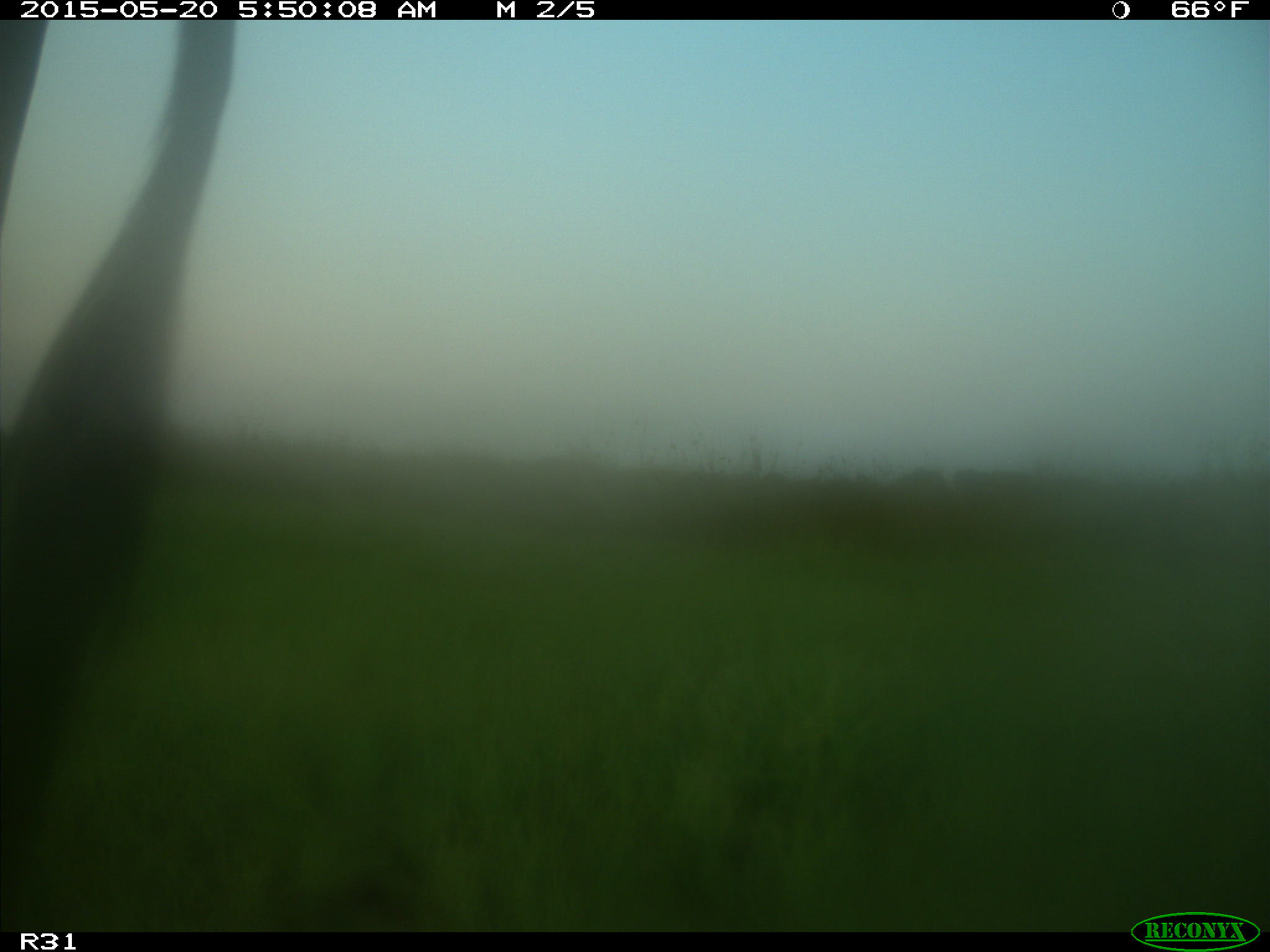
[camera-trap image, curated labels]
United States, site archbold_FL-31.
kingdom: Animalia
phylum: Chordata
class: Mammalia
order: Artiodactyla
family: Bovidae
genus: Bos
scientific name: Bos taurus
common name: domestic cow